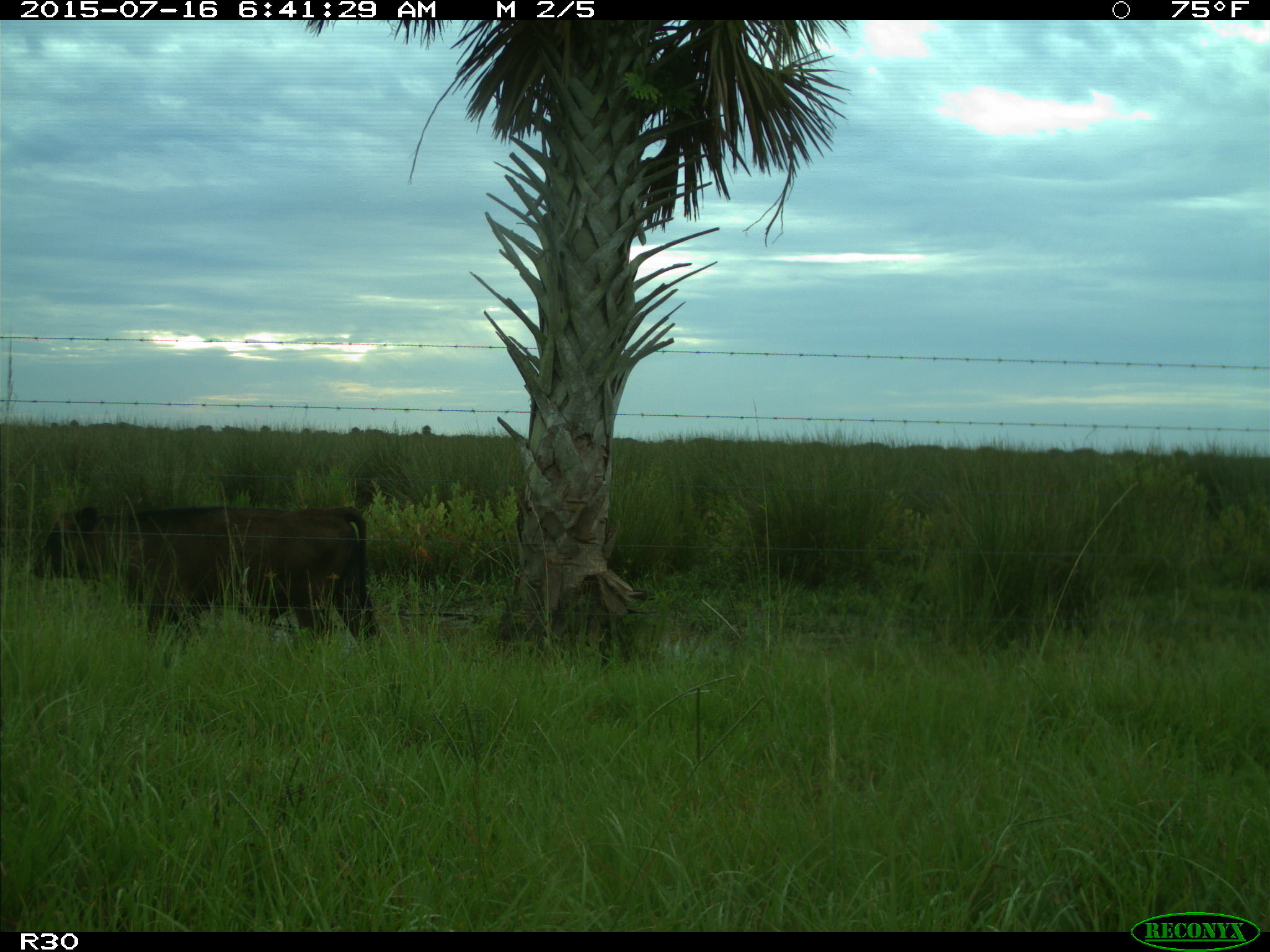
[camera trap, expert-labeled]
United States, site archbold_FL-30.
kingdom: Animalia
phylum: Chordata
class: Mammalia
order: Artiodactyla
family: Bovidae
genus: Bos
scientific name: Bos taurus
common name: domestic cow